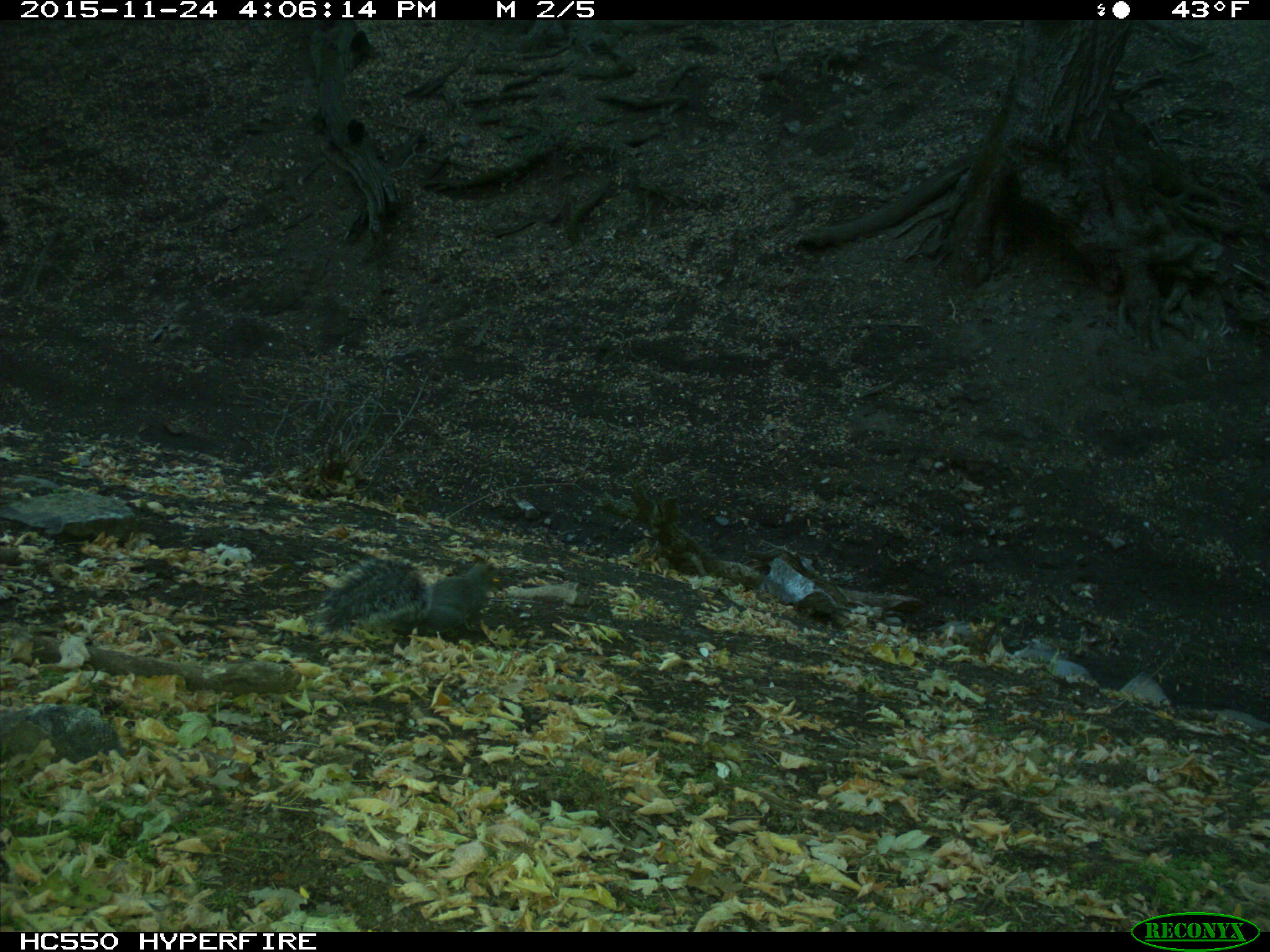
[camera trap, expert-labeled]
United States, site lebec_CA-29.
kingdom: Animalia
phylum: Chordata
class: Mammalia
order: Rodentia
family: Sciuridae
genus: Sciurus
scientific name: Sciurus carolinensis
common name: eastern gray squirrel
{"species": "Sciurus carolinensis (eastern gray squirrel)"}